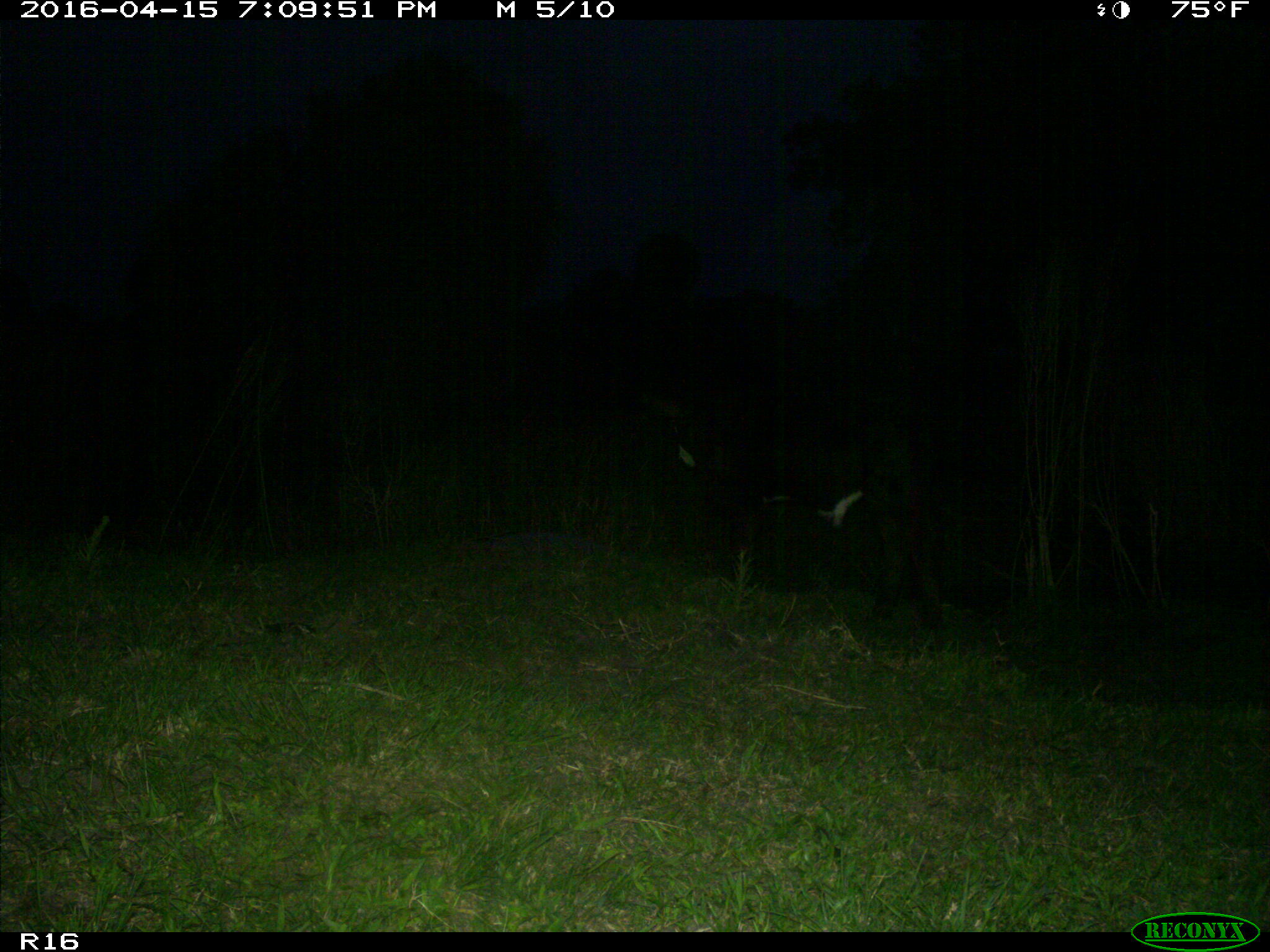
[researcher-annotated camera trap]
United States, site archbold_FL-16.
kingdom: Animalia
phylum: Chordata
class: Mammalia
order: Artiodactyla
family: Bovidae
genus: Bos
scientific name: Bos taurus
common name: domestic cow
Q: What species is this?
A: Bos taurus (domestic cow).